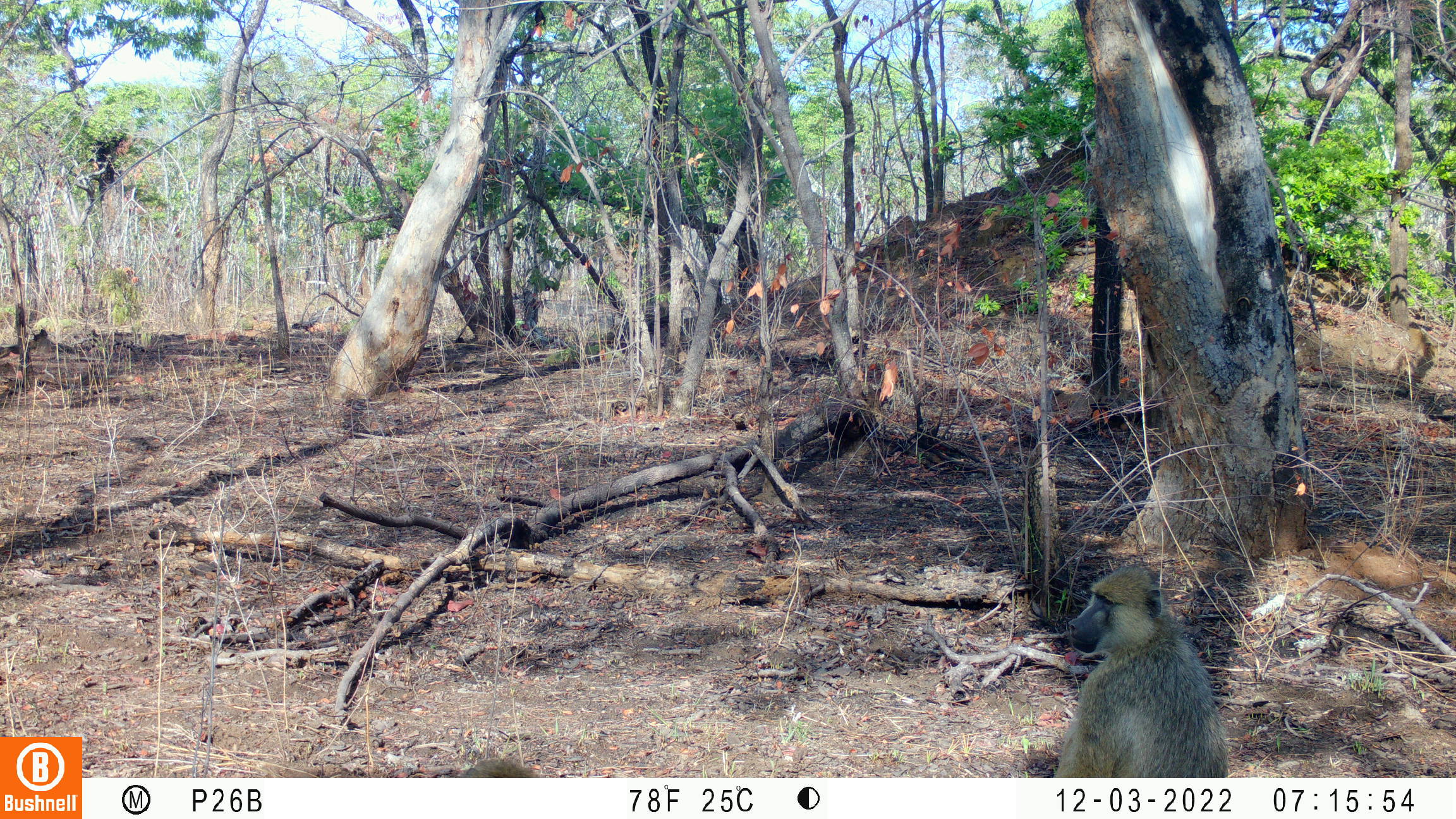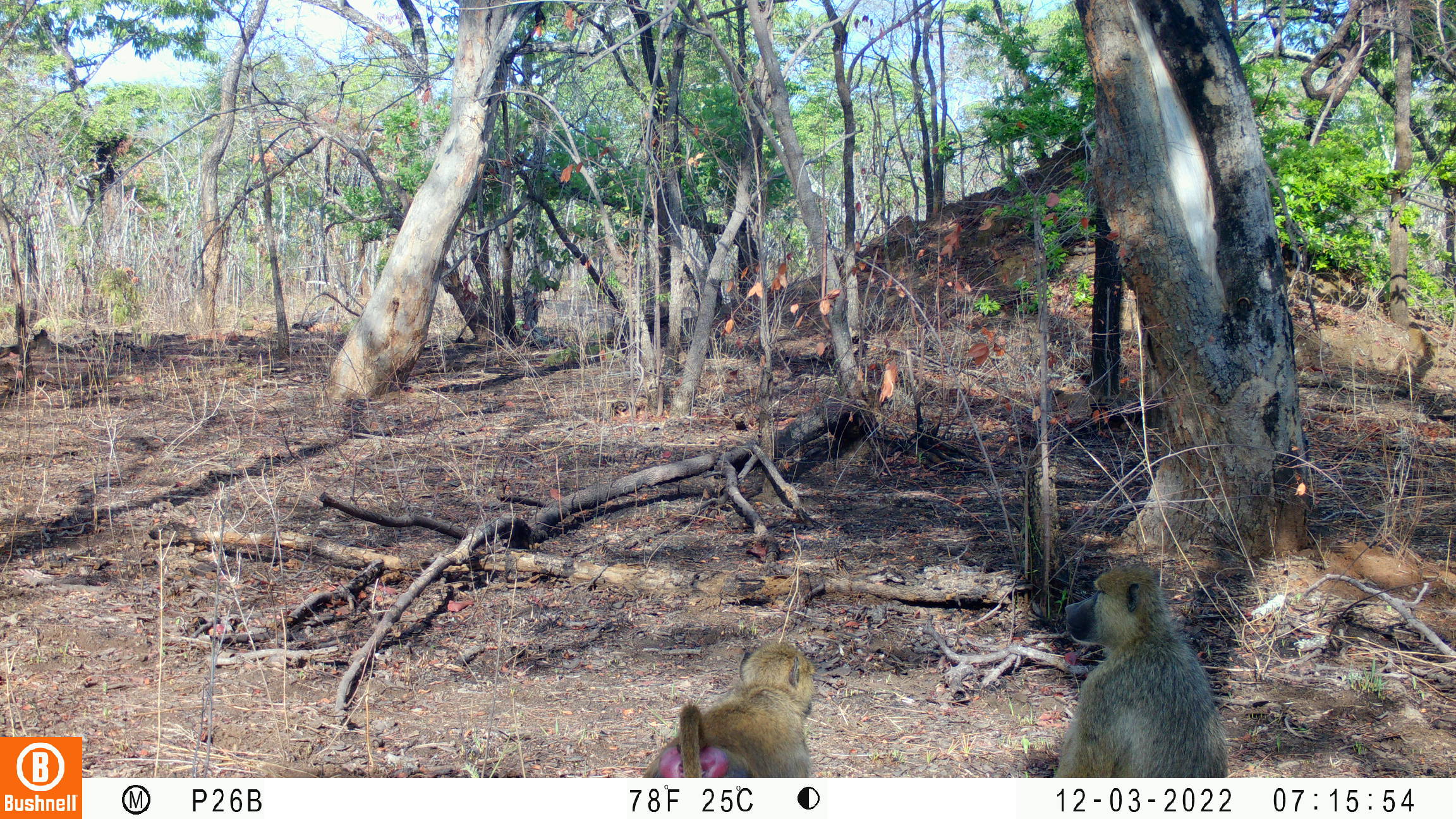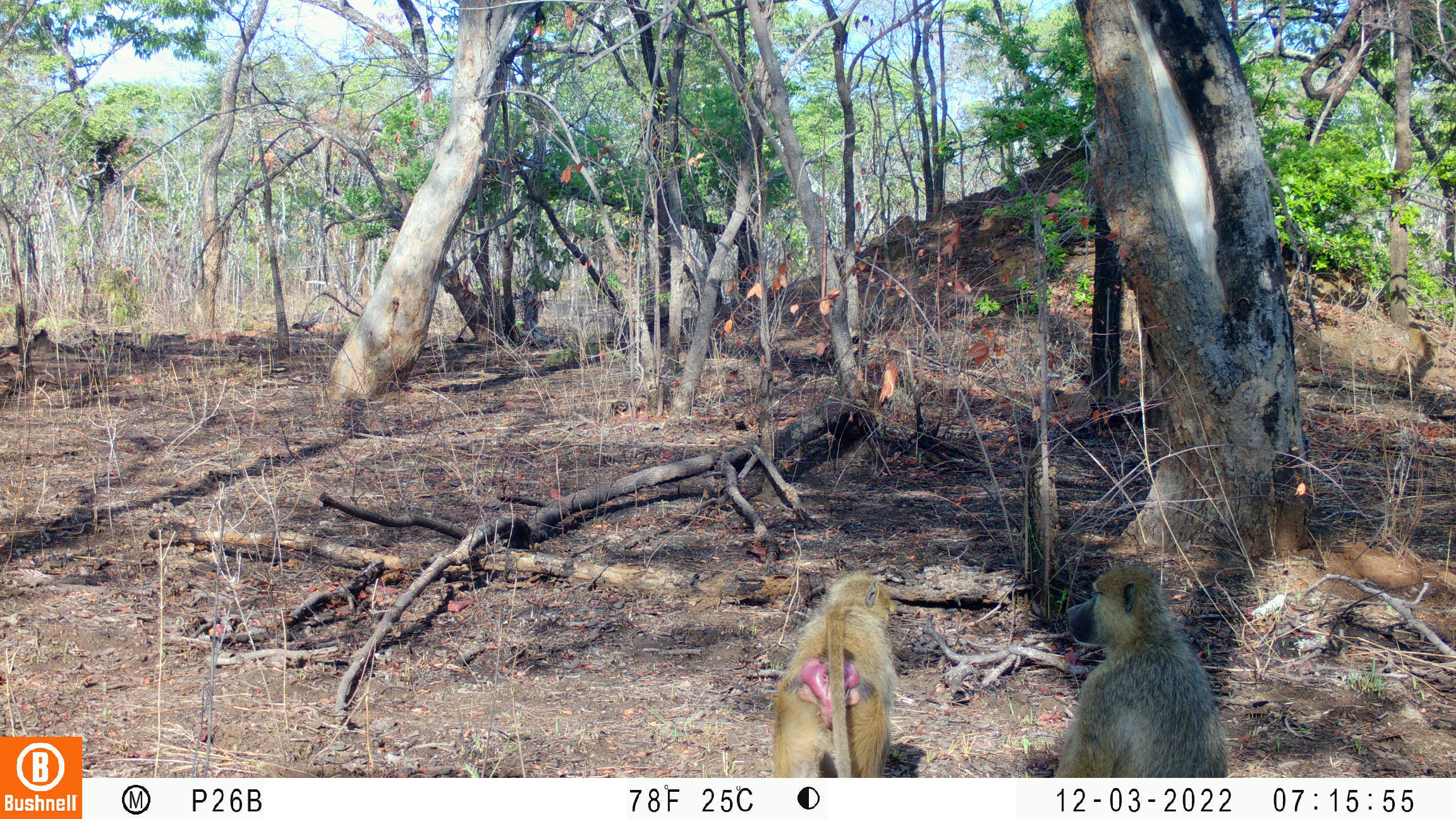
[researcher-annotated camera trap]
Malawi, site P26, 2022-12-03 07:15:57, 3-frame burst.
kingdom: Animalia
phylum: Chordata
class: Mammalia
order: Primates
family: Cercopithecidae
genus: Papio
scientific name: Papio cynocephalus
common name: yellow baboon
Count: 1.